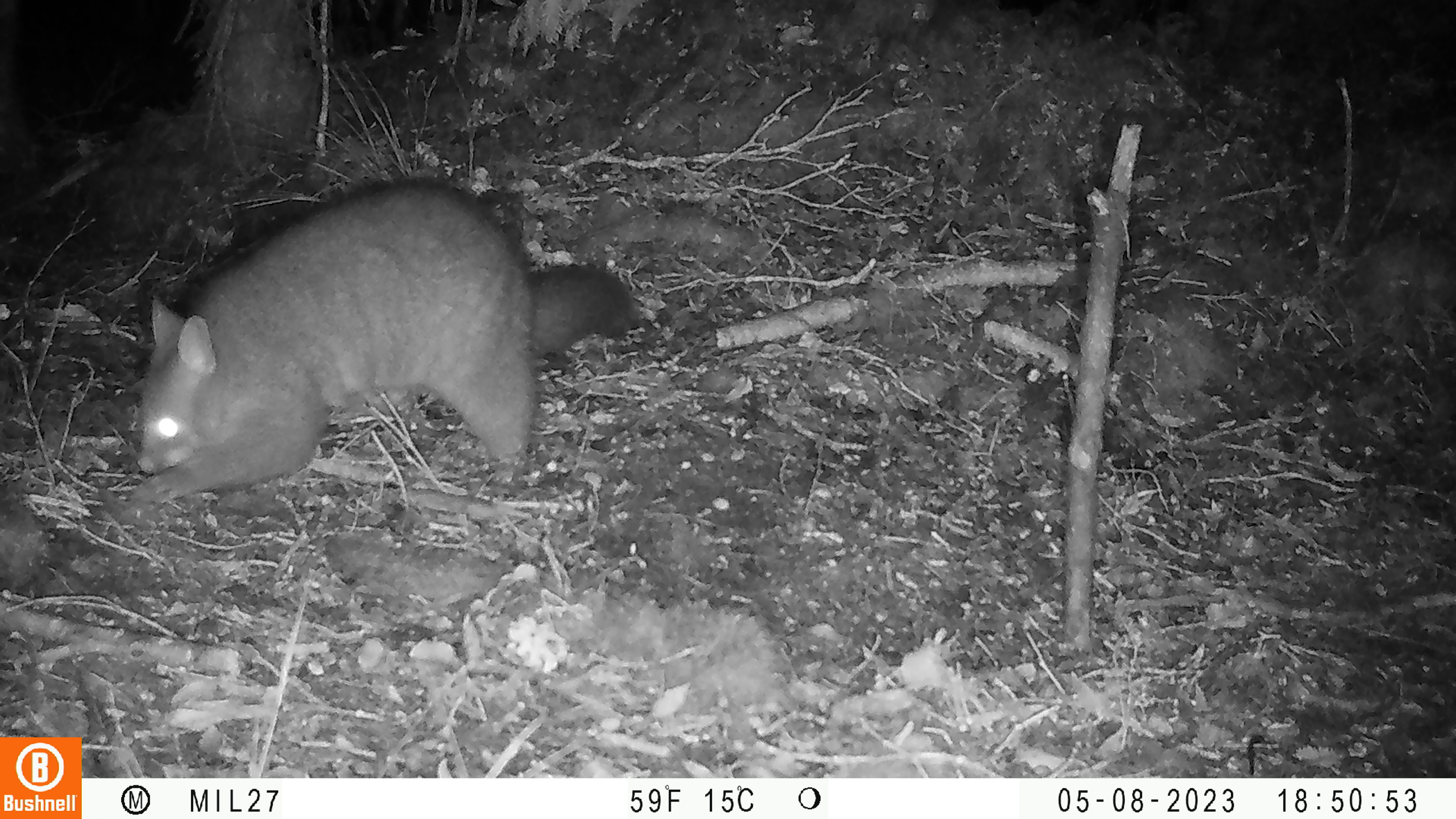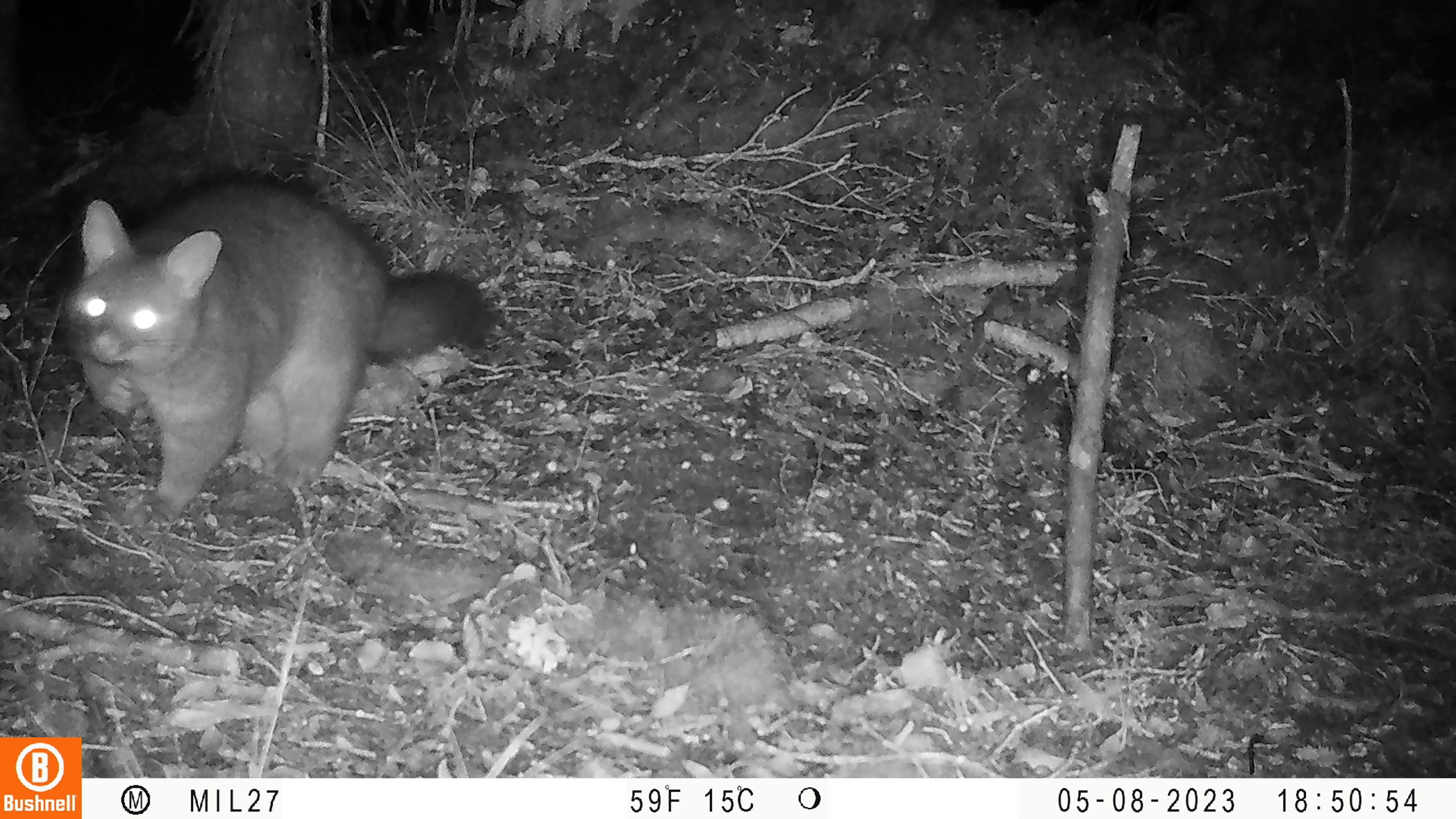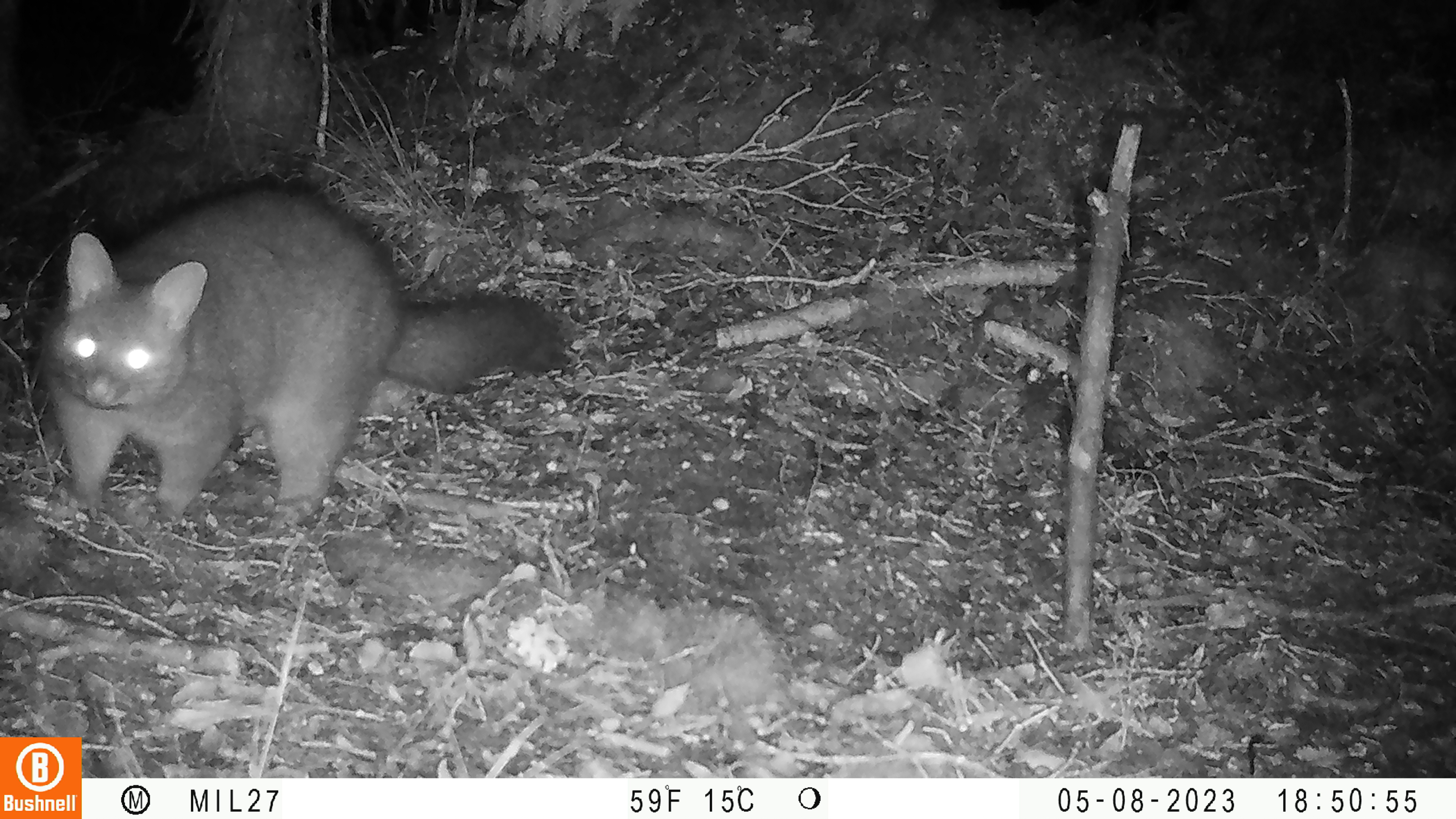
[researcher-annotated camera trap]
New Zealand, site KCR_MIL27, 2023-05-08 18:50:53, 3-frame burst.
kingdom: Animalia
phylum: Chordata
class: Mammalia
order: Diprotodontia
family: Phalangeridae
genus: Trichosurus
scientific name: Trichosurus vulpecula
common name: common brushtail possum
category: possum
Possum (common brushtail possum) (Trichosurus vulpecula).